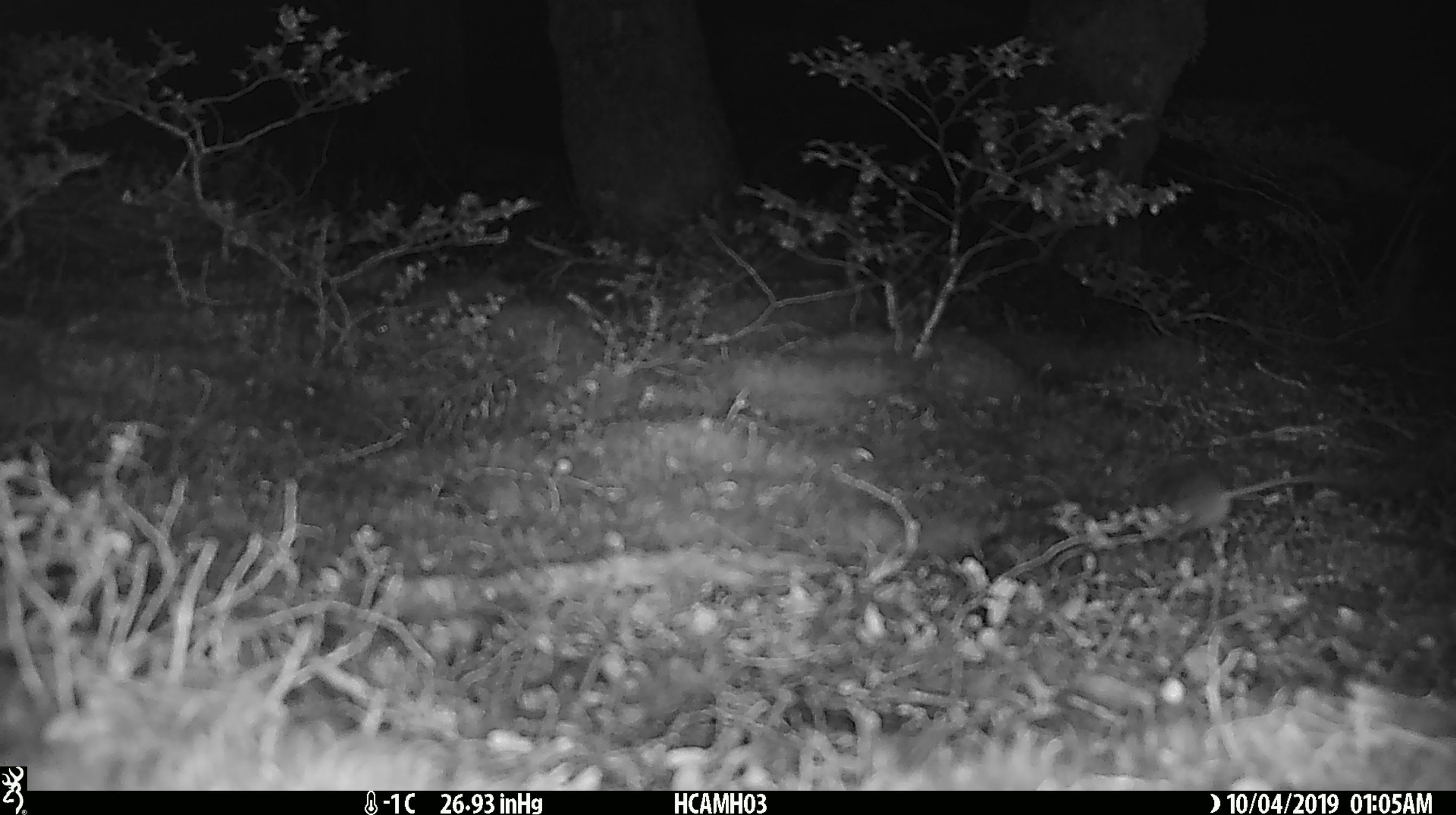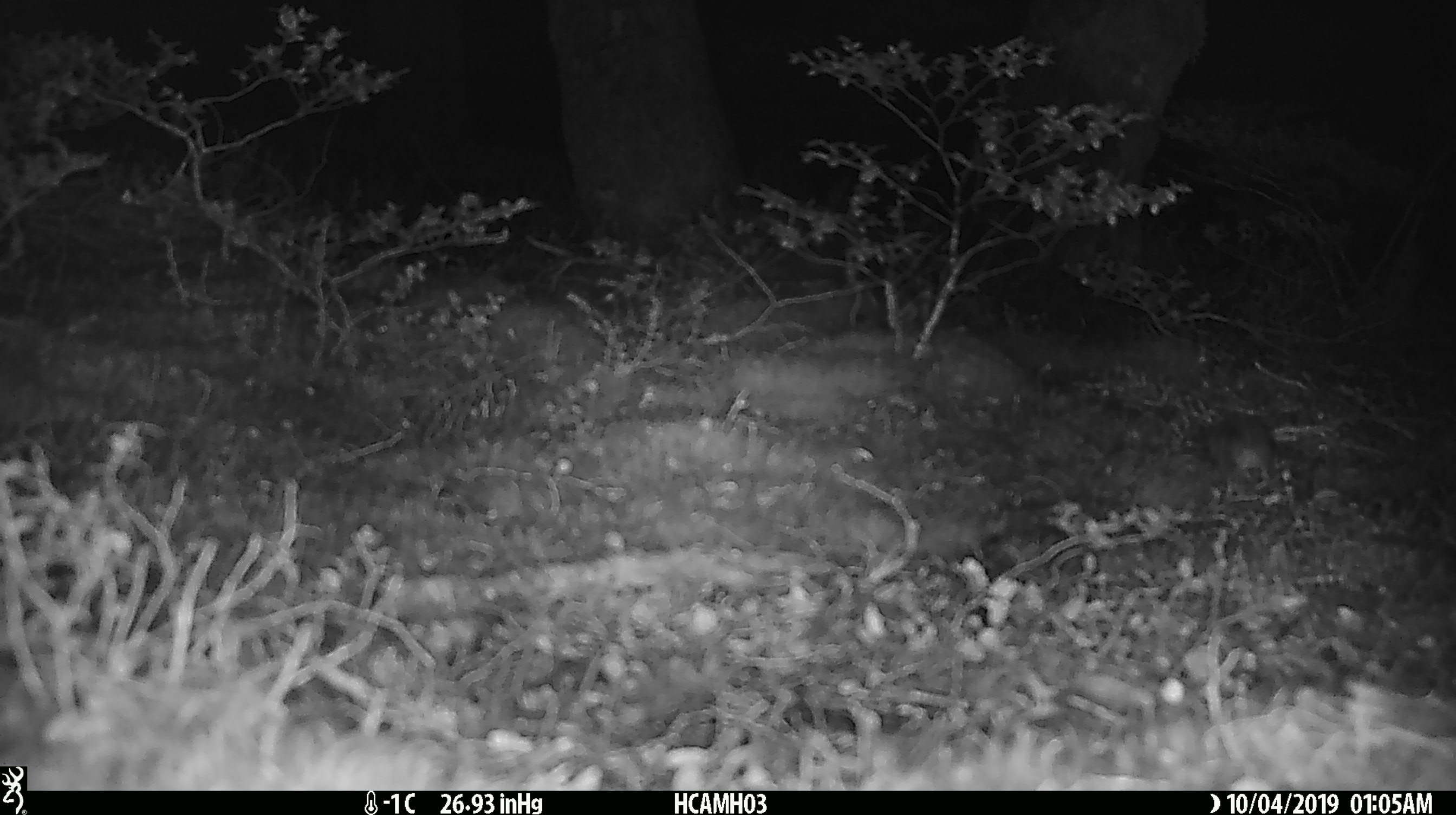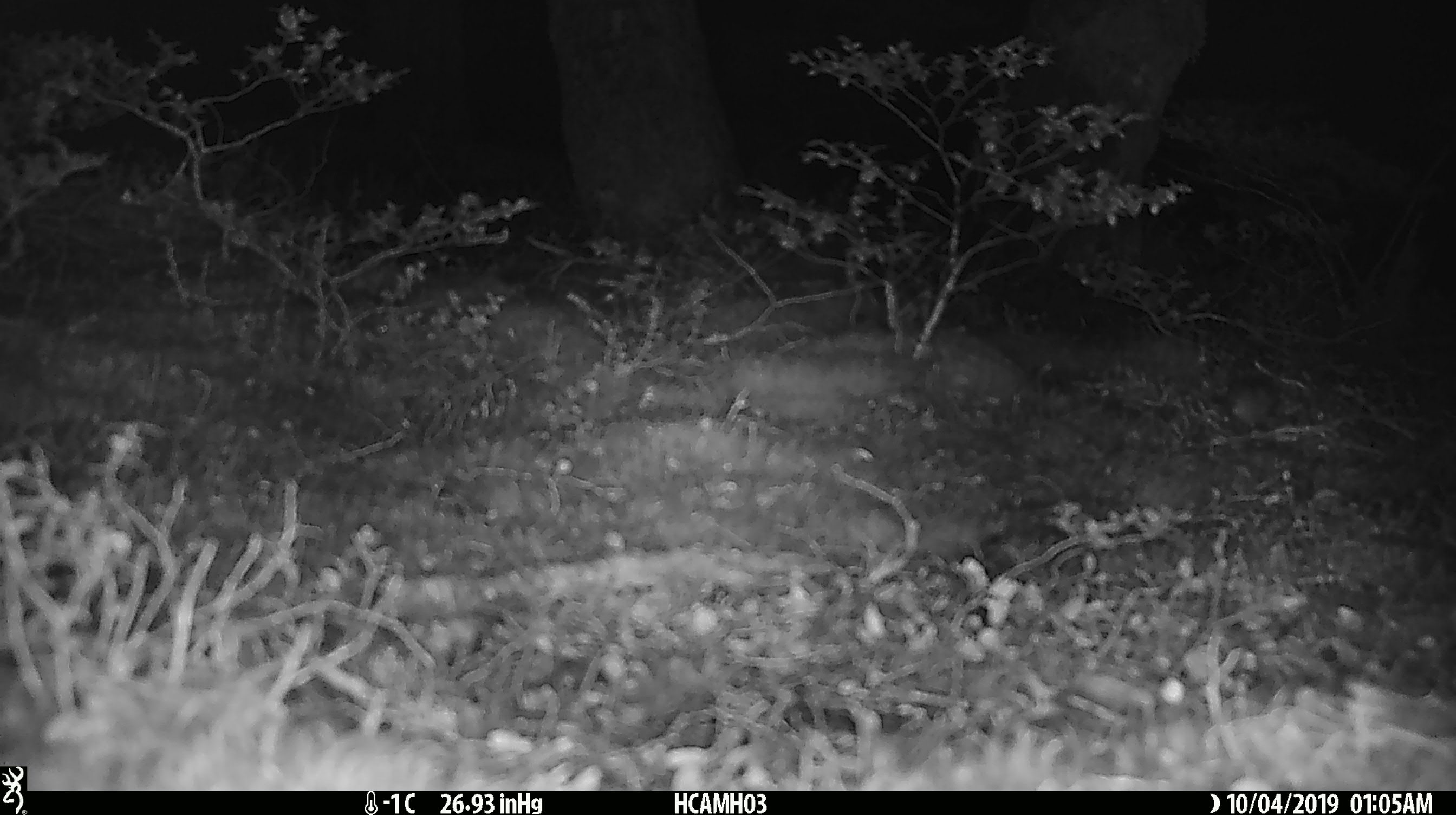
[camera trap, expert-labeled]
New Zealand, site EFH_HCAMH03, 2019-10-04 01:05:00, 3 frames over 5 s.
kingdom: Animalia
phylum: Chordata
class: Mammalia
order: Rodentia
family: Muridae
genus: Mus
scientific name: Mus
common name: mouse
Mouse (Mus).